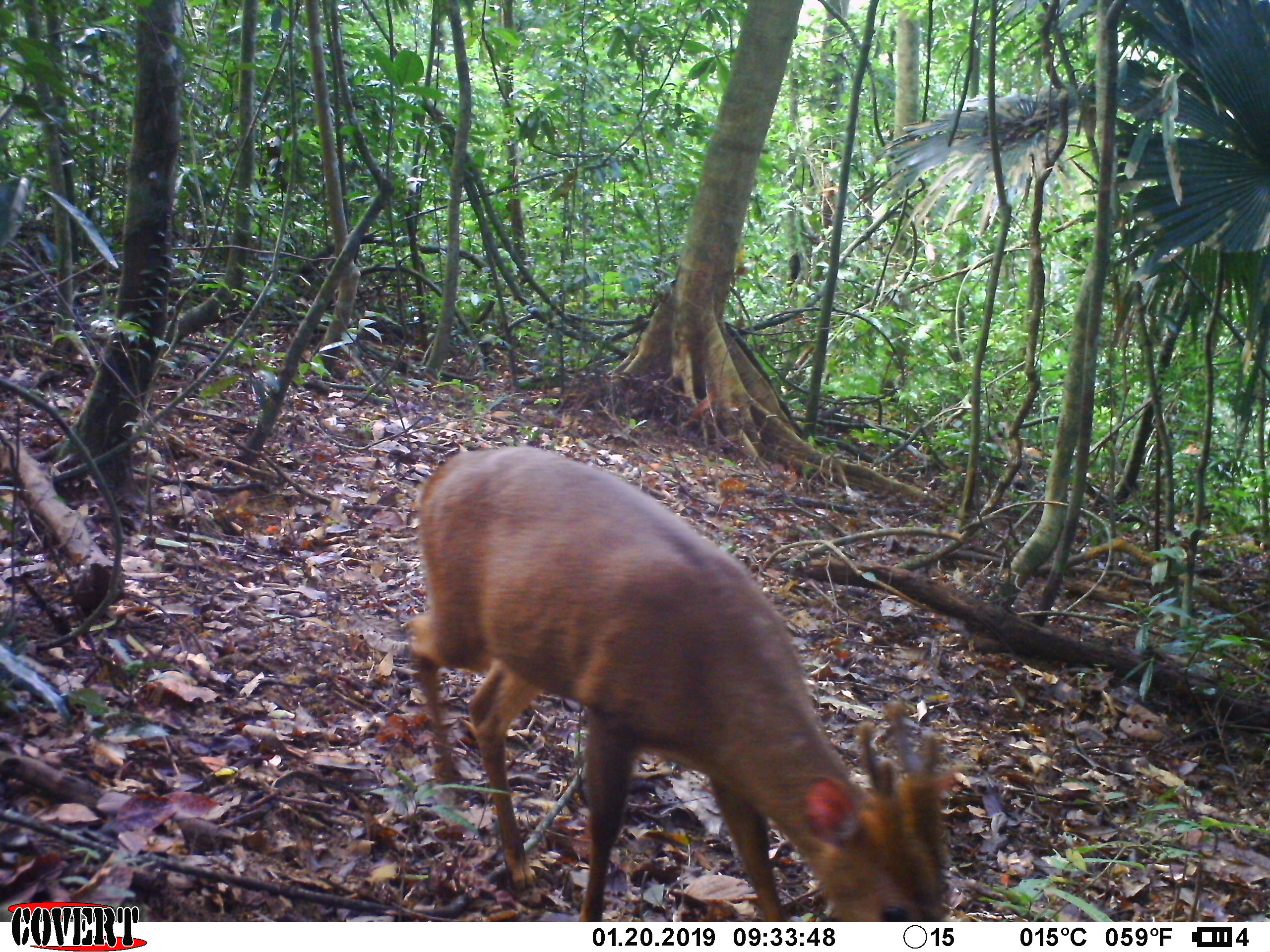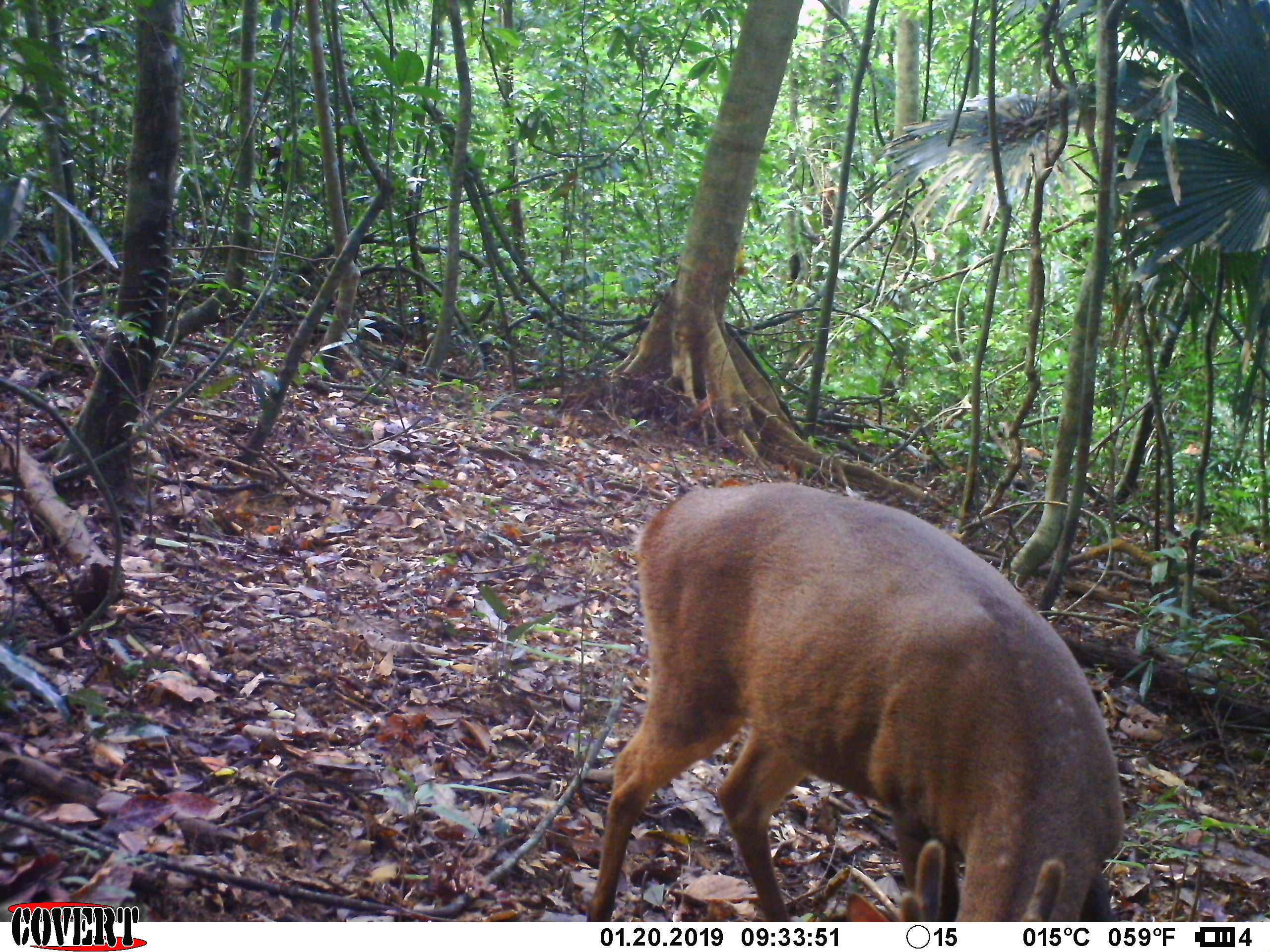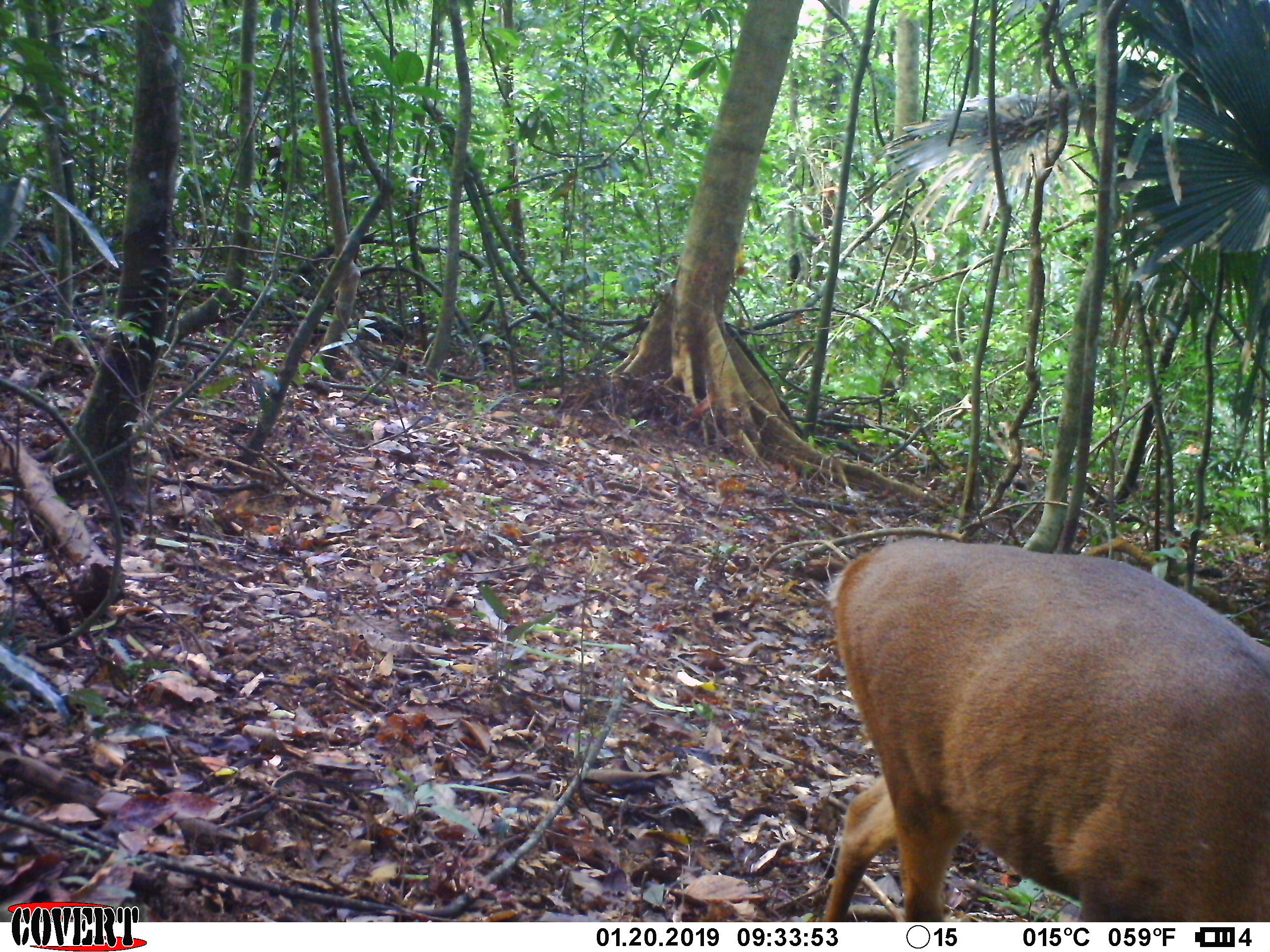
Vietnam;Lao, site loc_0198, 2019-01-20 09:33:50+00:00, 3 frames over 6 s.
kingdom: Animalia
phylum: Chordata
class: Mammalia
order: Artiodactyla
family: Cervidae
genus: Muntiacus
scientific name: Muntiacus vuquangensis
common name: large-antlered muntjac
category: large antlered muntjac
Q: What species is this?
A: Large antlered muntjac (large-antlered muntjac) (Muntiacus vuquangensis).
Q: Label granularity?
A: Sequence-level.